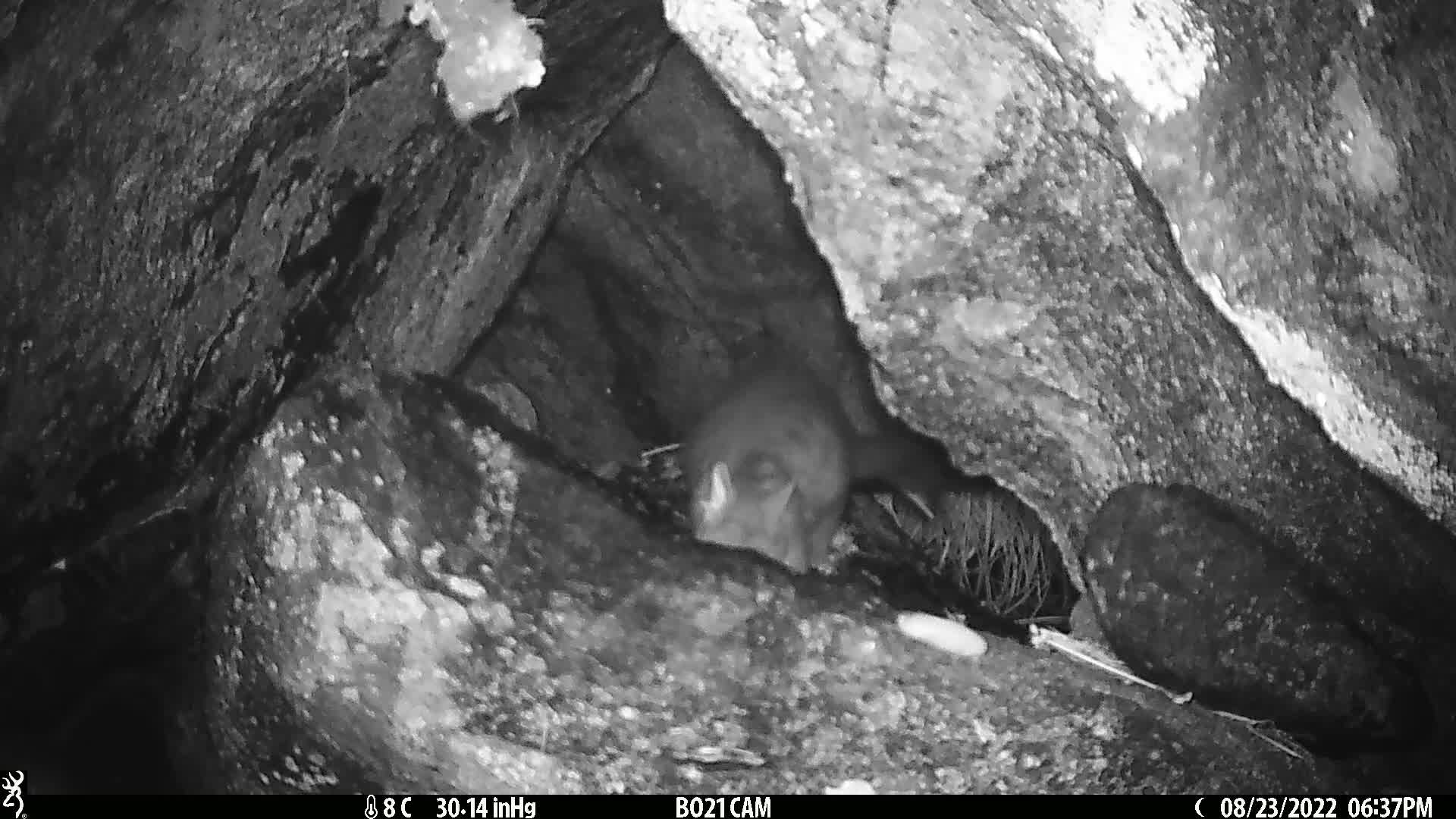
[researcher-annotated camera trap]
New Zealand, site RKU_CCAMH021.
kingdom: Animalia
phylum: Chordata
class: Mammalia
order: Diprotodontia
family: Phalangeridae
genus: Trichosurus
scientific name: Trichosurus vulpecula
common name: common brushtail possum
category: possum